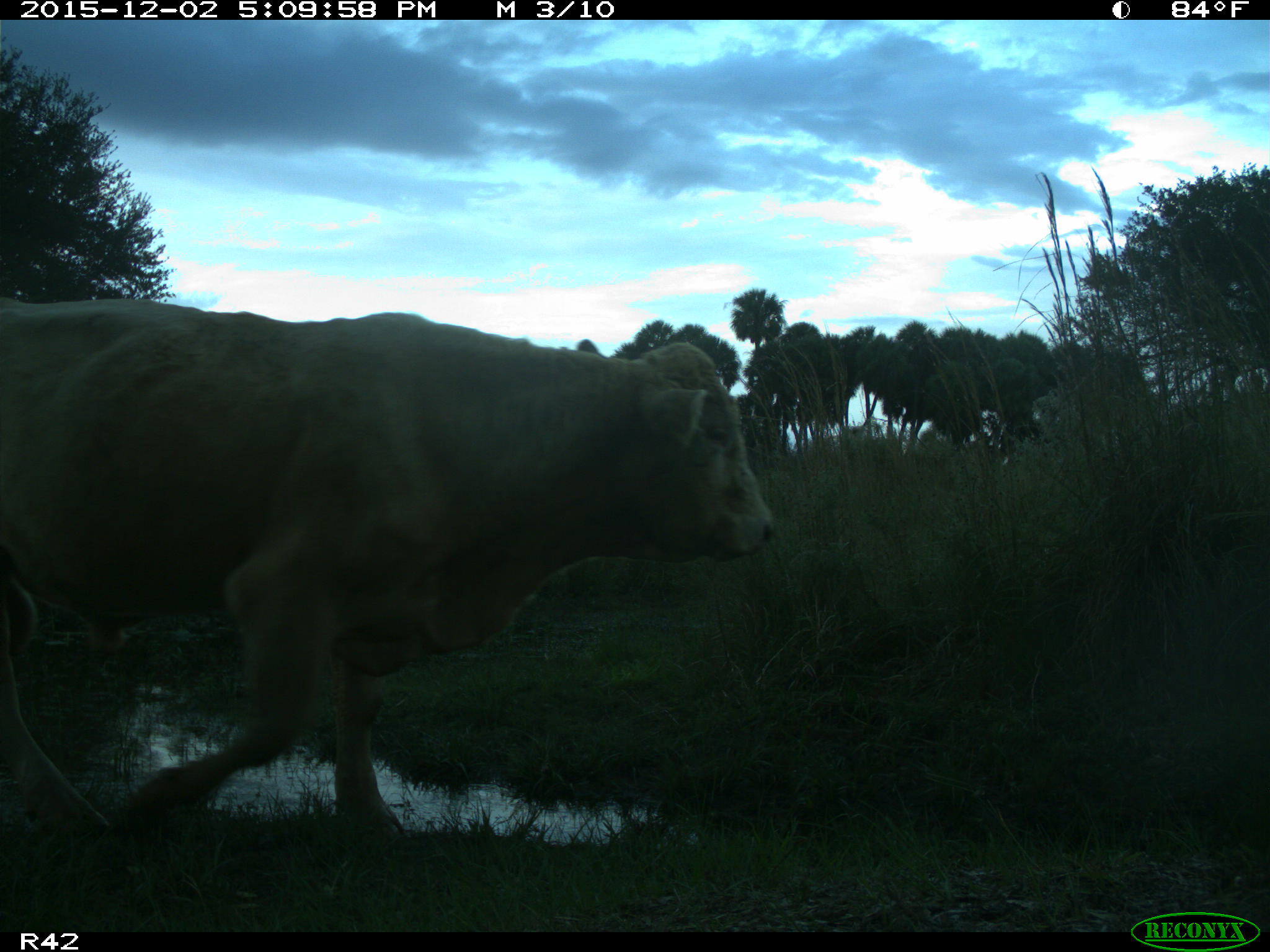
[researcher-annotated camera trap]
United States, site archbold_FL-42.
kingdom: Animalia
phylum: Chordata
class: Mammalia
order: Artiodactyla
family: Bovidae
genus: Bos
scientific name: Bos taurus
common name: domestic cow